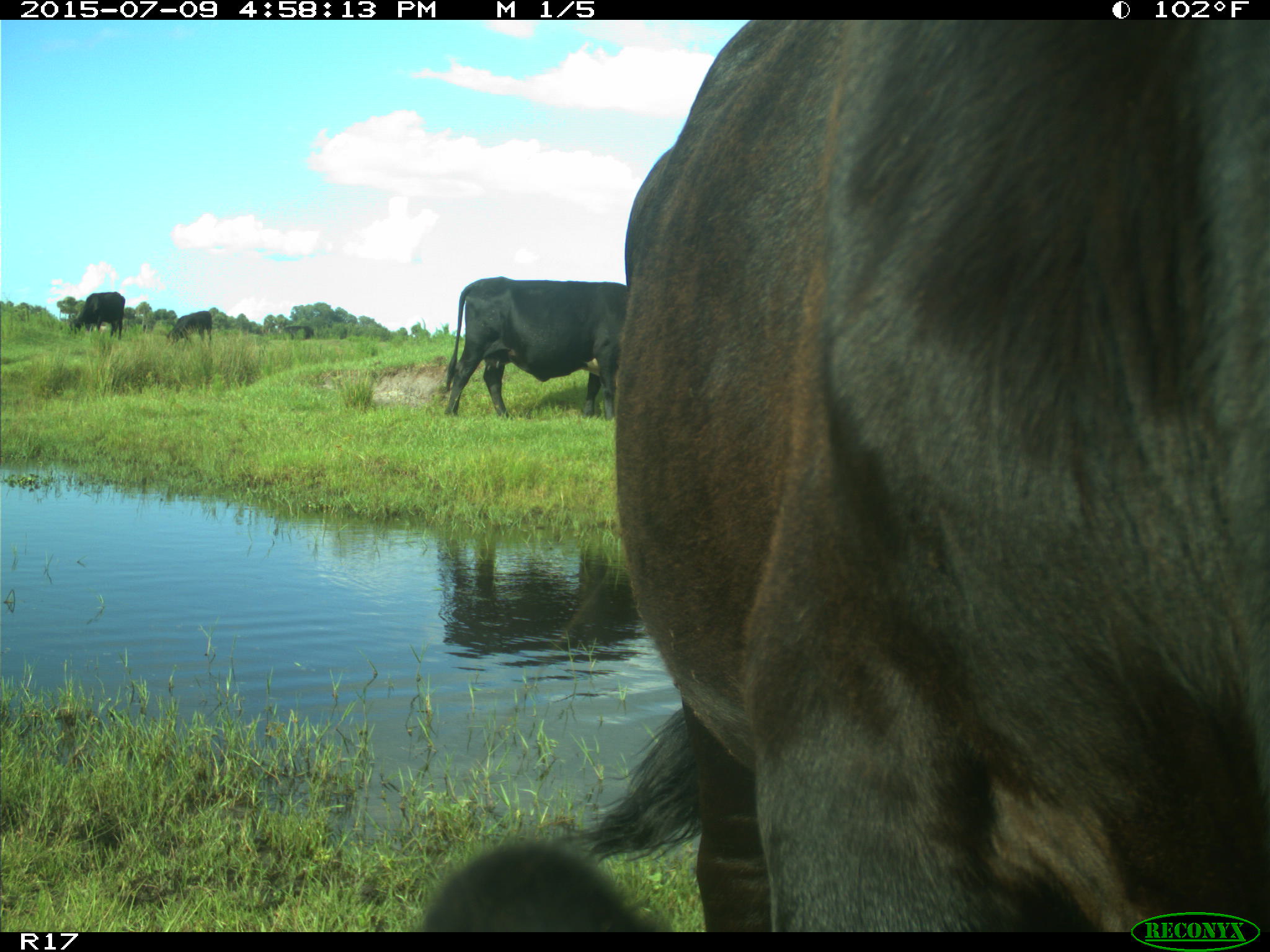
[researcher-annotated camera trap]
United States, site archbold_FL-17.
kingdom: Animalia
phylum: Chordata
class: Mammalia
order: Artiodactyla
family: Bovidae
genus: Bos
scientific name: Bos taurus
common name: domestic cow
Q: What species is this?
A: Bos taurus (domestic cow).